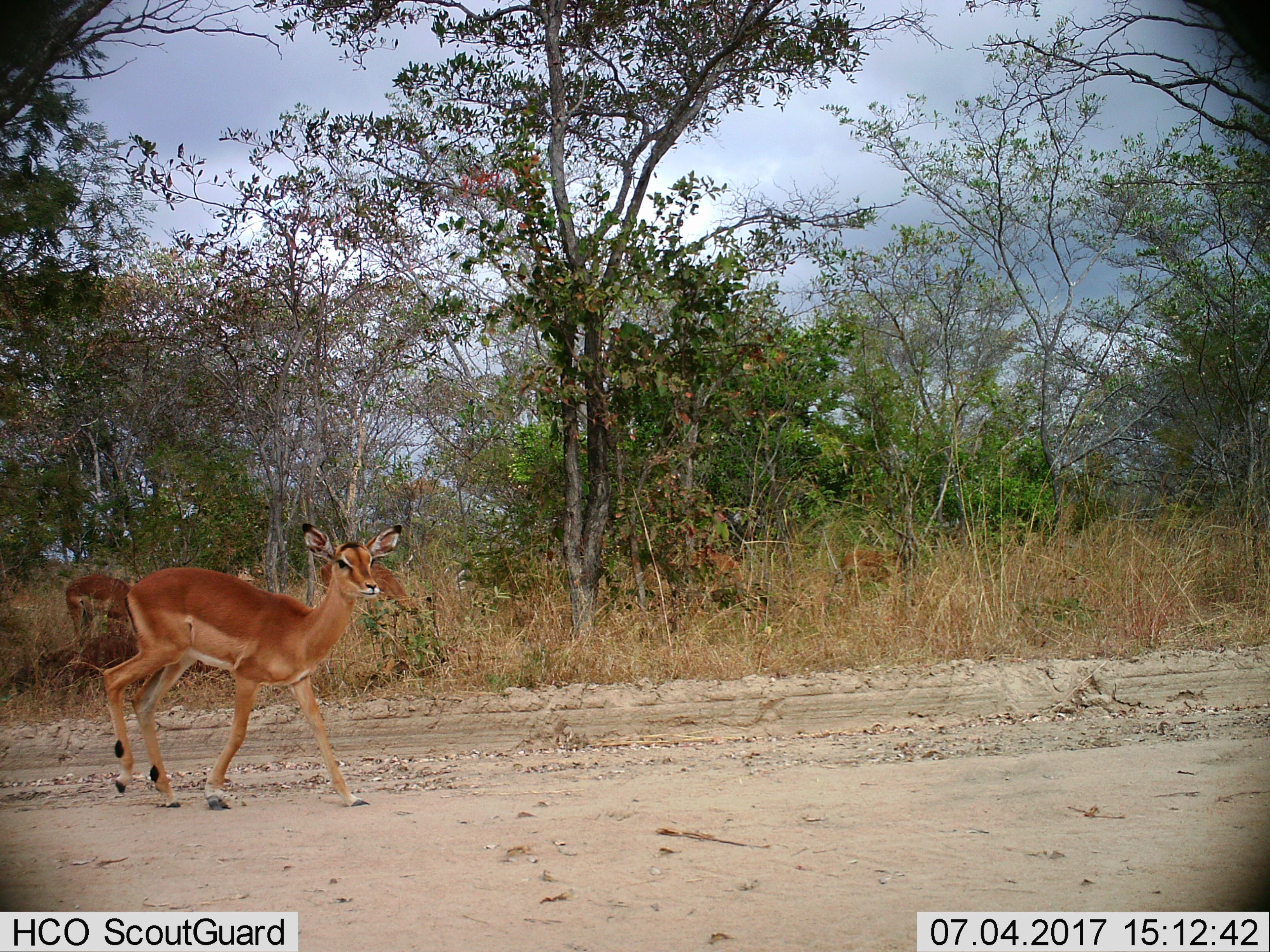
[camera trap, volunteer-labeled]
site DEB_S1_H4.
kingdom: Animalia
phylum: Chordata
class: Mammalia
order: Artiodactyla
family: Bovidae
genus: Aepyceros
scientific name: Aepyceros melampus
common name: impala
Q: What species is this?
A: Impala (Aepyceros melampus).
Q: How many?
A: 5.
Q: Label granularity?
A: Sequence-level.